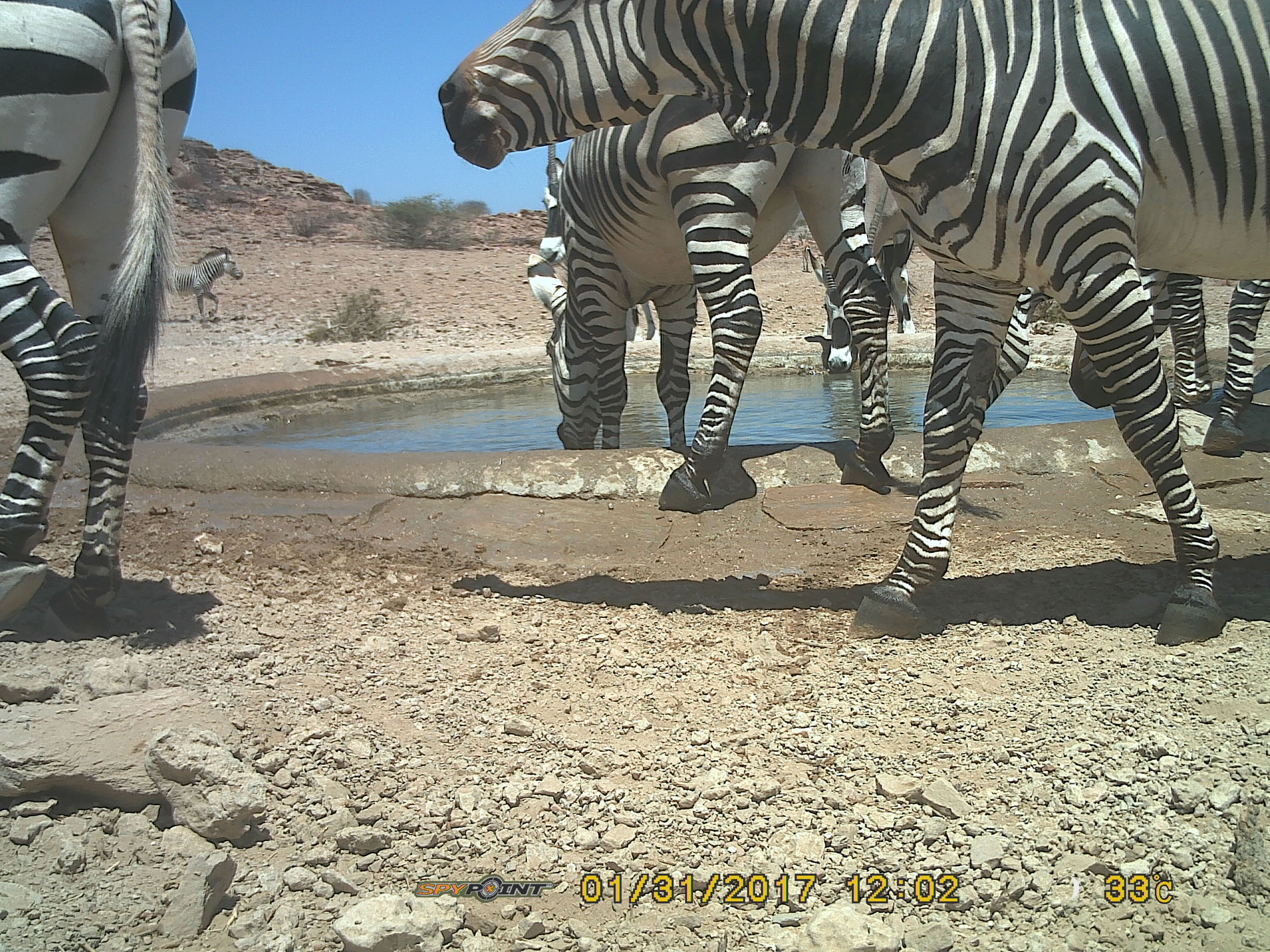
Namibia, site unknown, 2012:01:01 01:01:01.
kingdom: Animalia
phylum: Chordata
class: Mammalia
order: Perissodactyla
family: Equidae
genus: Equus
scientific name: Equus zebra hartmannae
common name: hartmann's mountain zebra